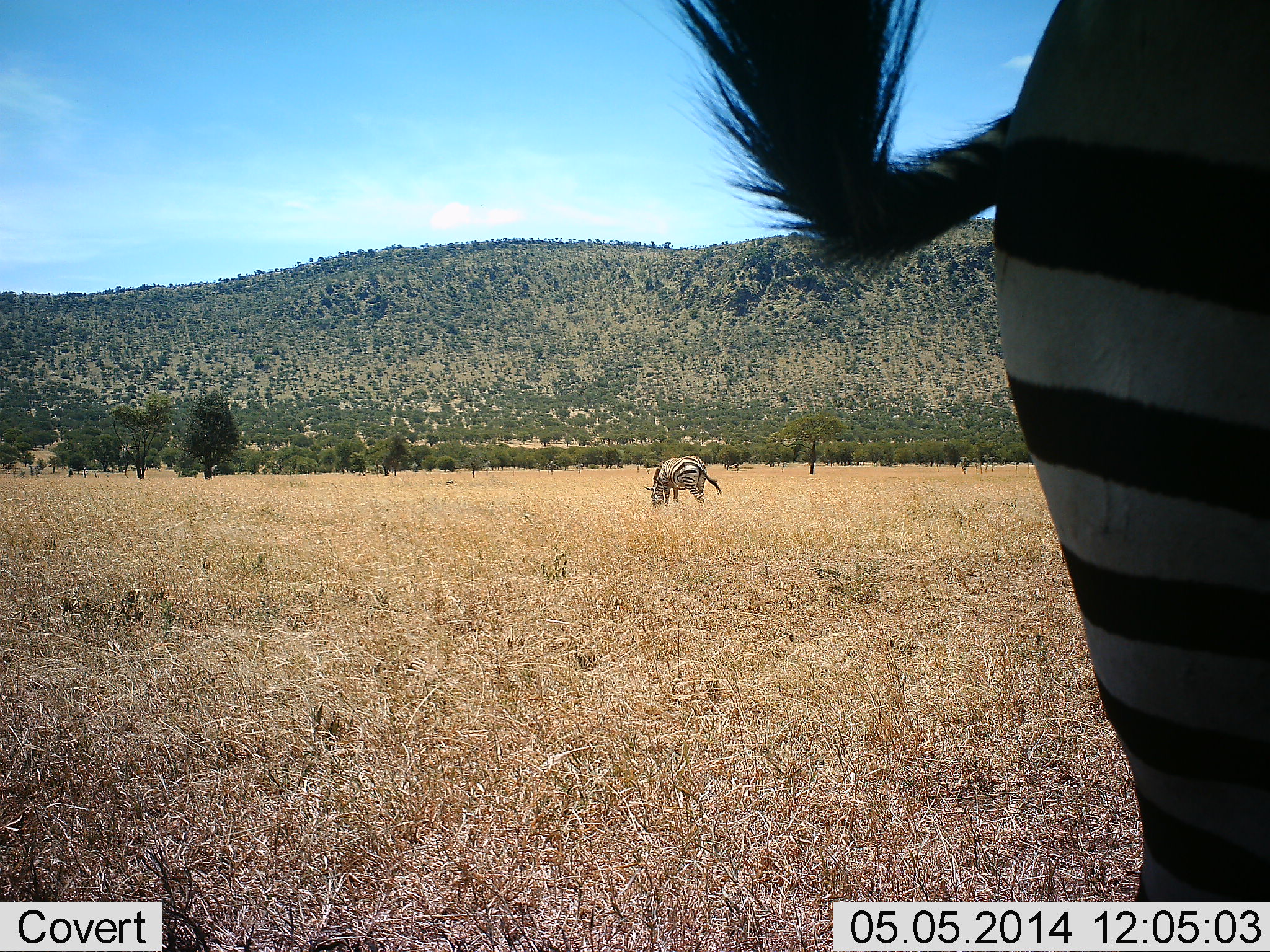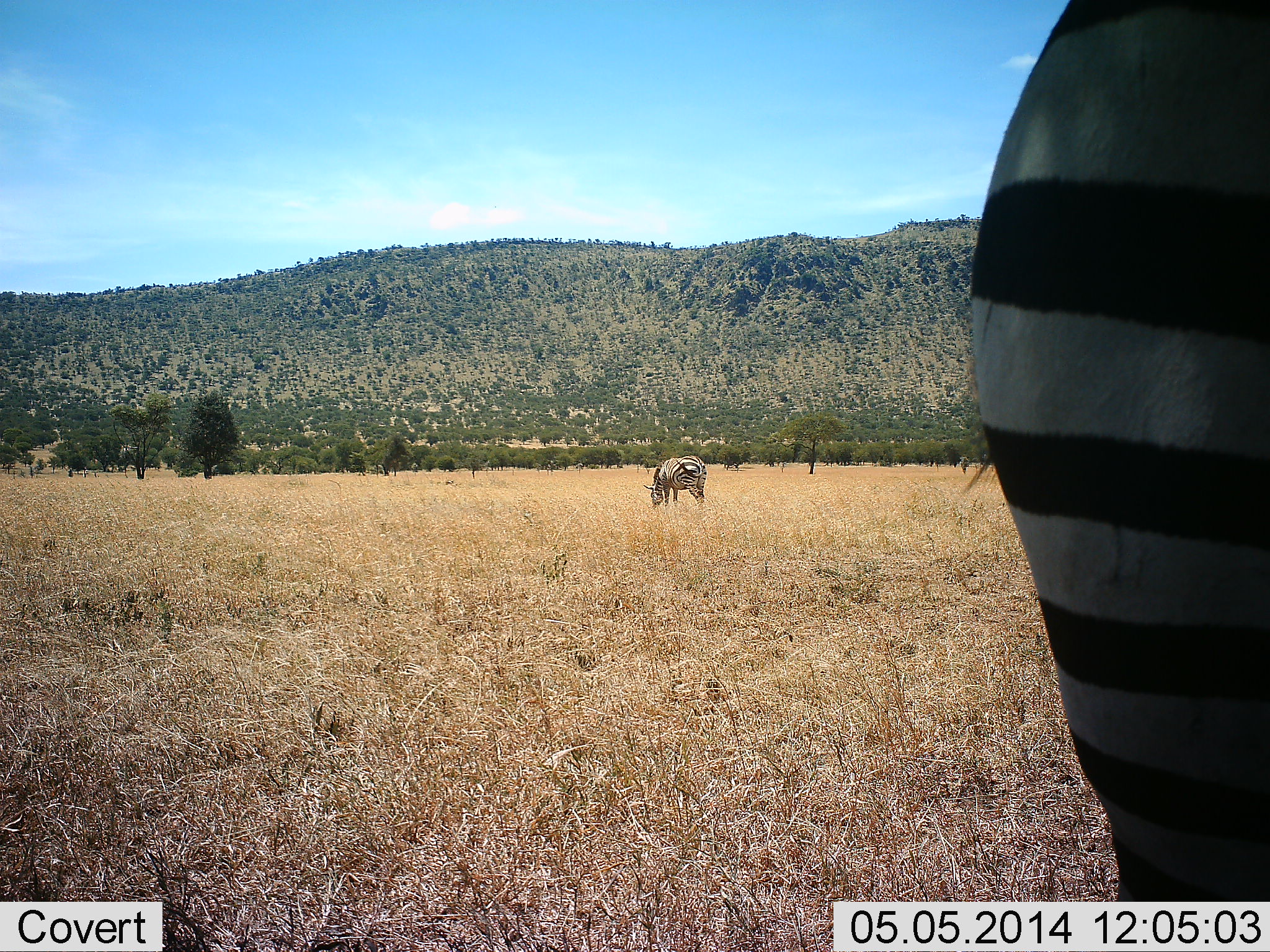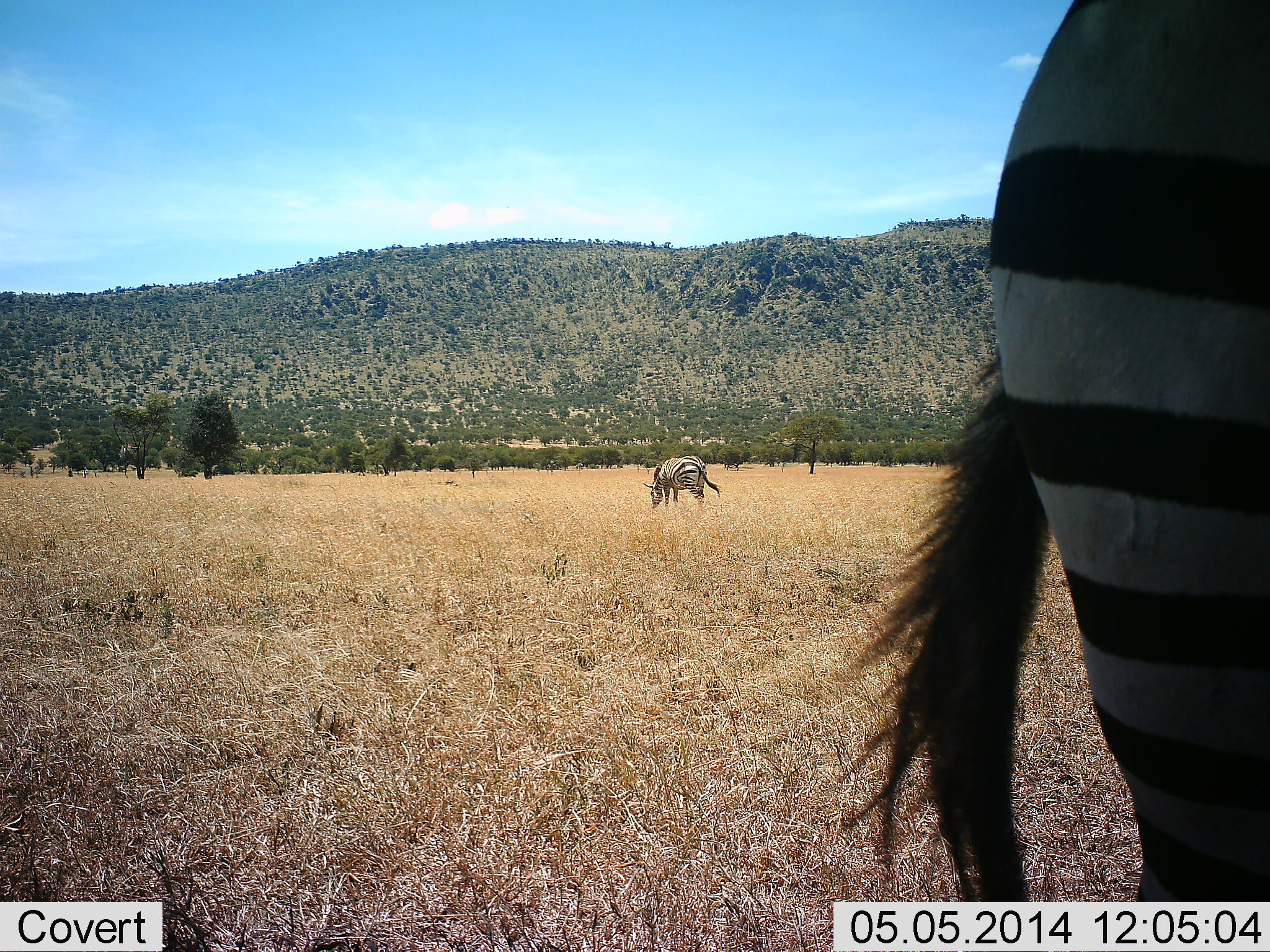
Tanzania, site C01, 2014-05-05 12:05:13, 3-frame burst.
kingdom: Animalia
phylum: Chordata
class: Mammalia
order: Perissodactyla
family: Equidae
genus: Equus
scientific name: Equus quagga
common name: plains zebra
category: zebra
Zebra (plains zebra) (Equus quagga), count 2. Behavior (volunteer vote fractions): standing 70%, resting 0%, moving 0%, interacting 0%. Young present (vote fraction): 0%. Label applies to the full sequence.